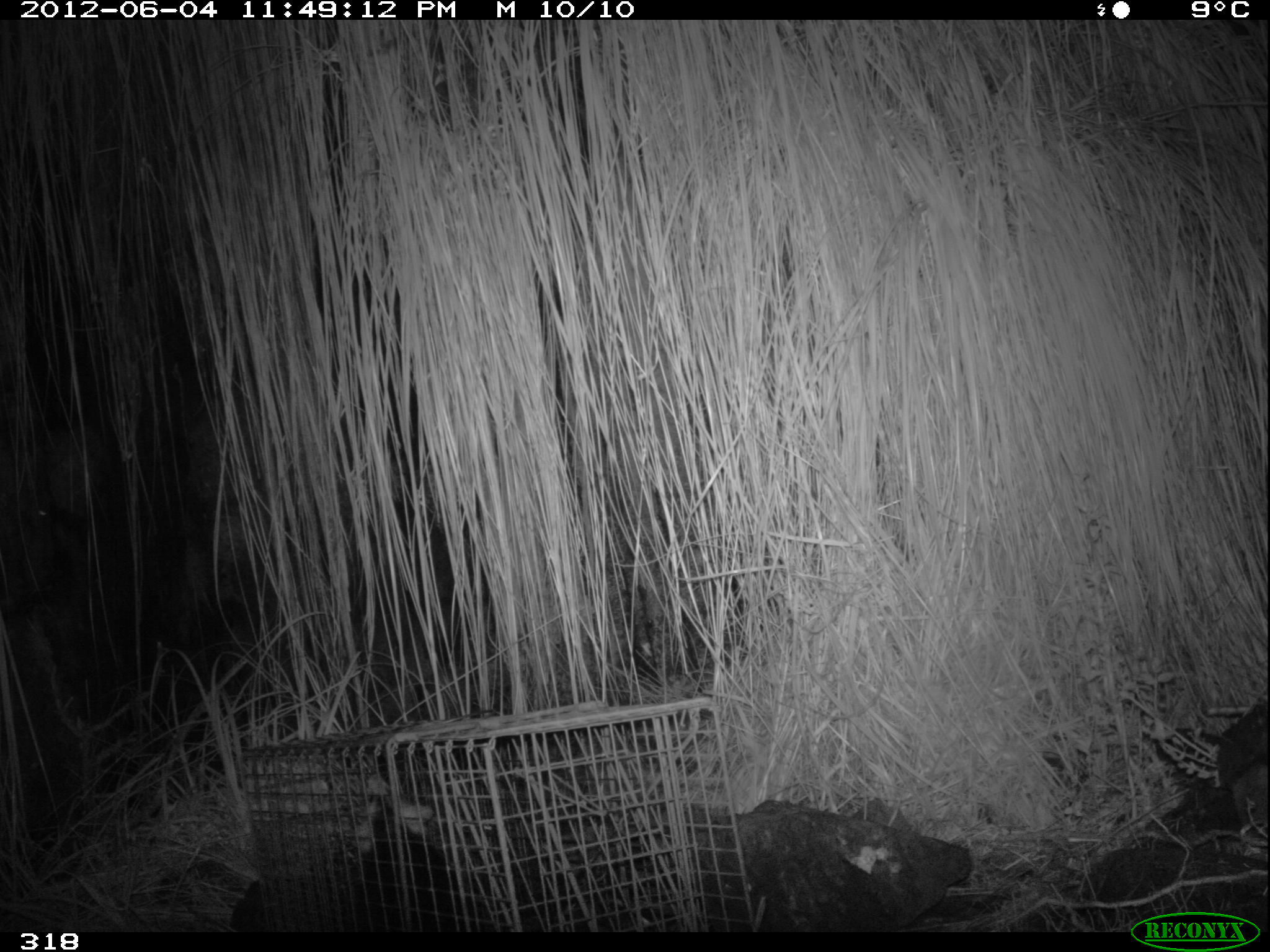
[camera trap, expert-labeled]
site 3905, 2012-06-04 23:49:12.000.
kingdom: Animalia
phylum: Chordata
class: Mammalia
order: Didelphimorphia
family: Didelphidae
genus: Didelphis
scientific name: Didelphis pernigra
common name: andean white-eared opossum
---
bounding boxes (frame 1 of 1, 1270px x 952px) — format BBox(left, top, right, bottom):
didelphis pernigra: BBox(352, 774, 504, 931)